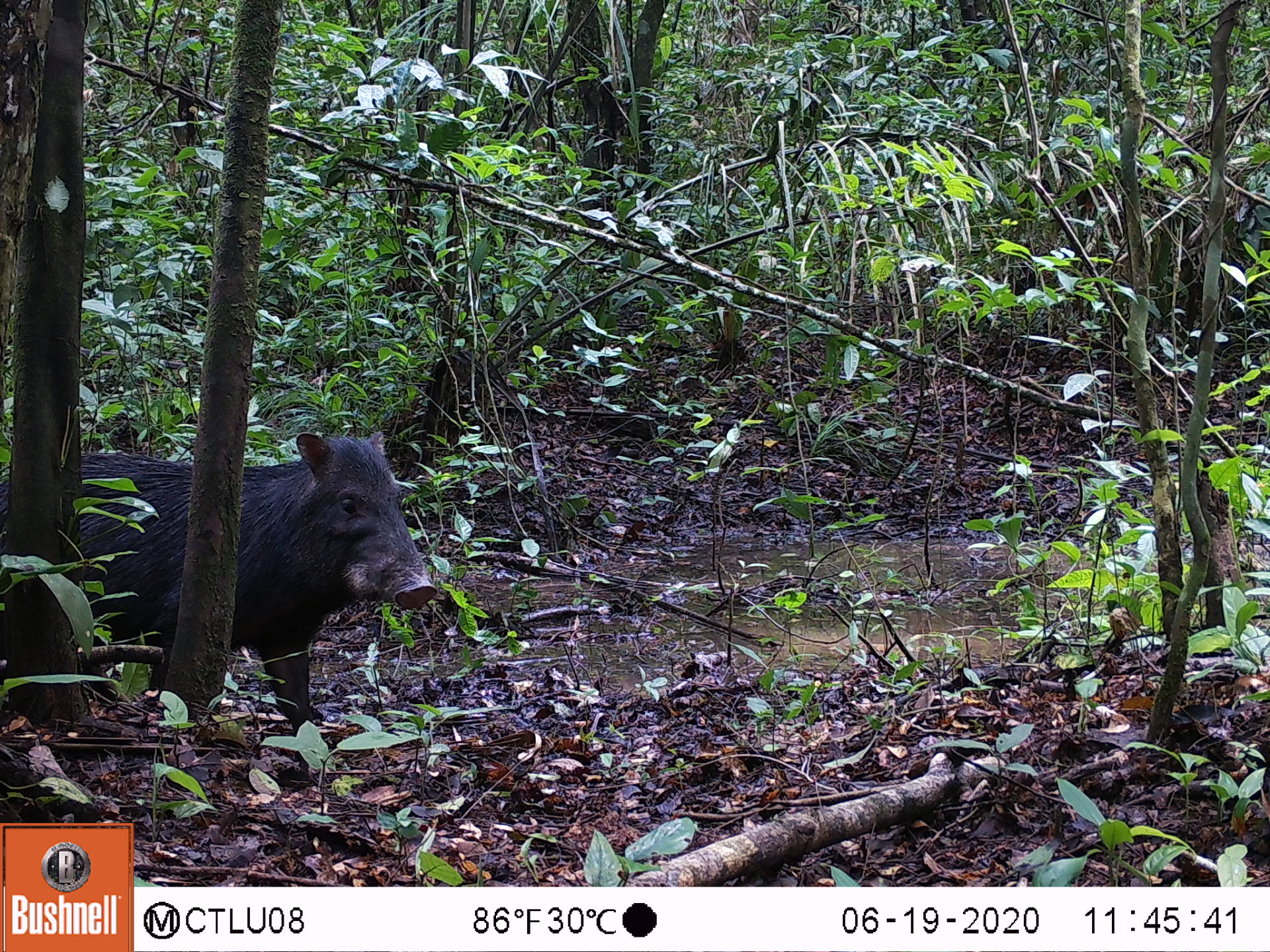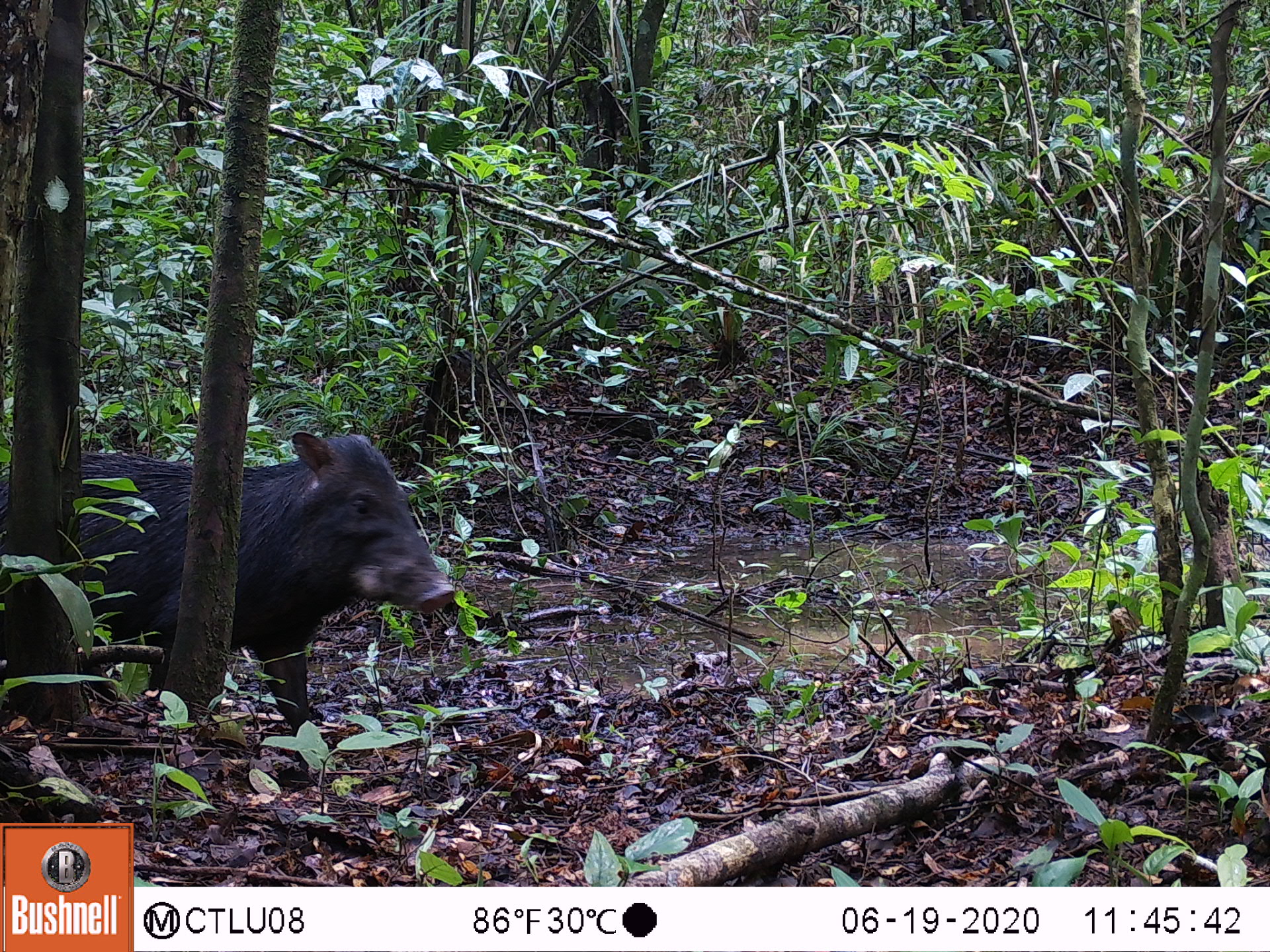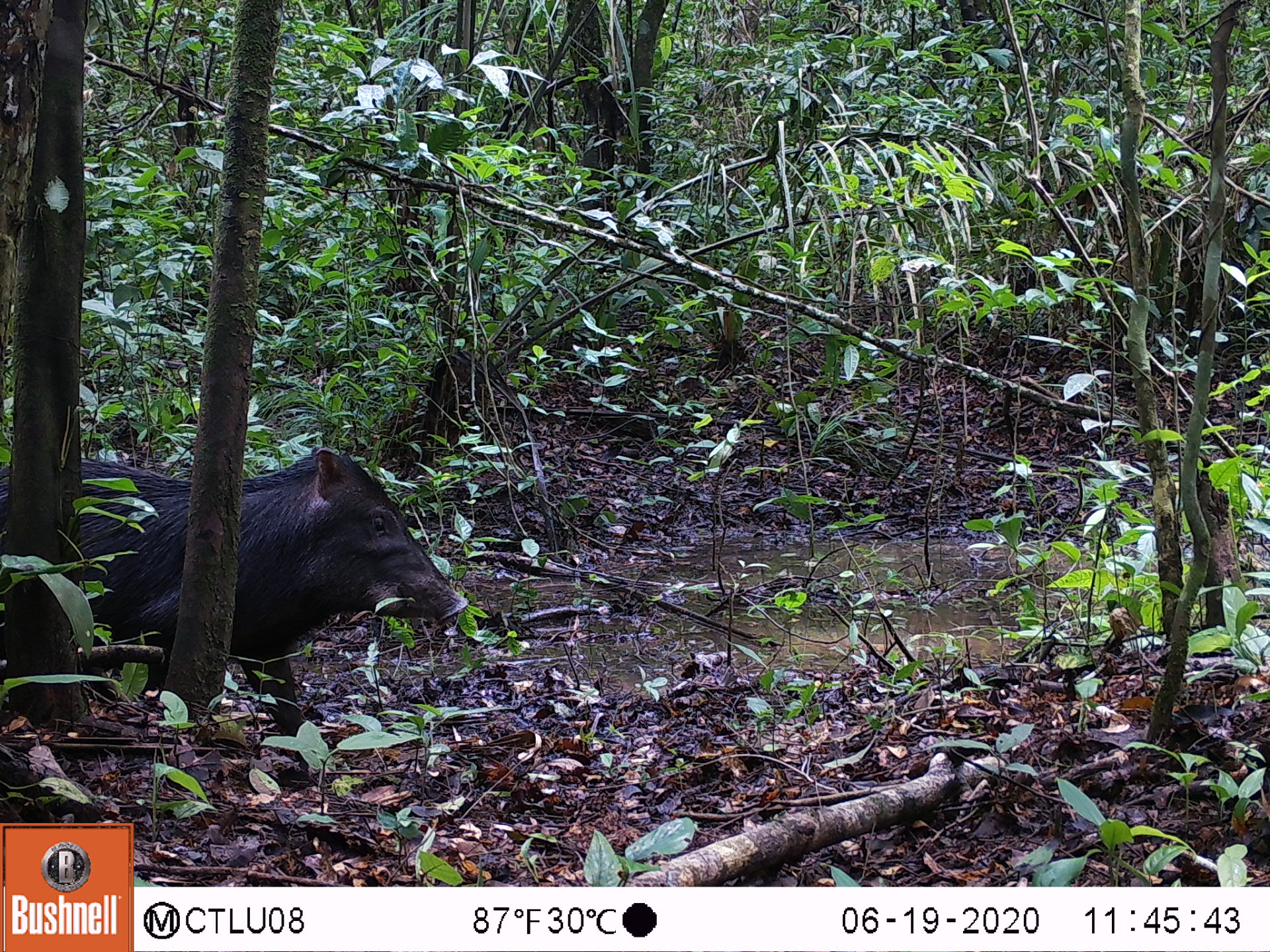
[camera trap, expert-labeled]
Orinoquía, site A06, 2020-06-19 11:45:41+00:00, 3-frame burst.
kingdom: Animalia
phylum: Chordata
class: Mammalia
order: Artiodactyla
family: Tayassuidae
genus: Tayassu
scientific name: Tayassu pecari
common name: white-lipped peccary